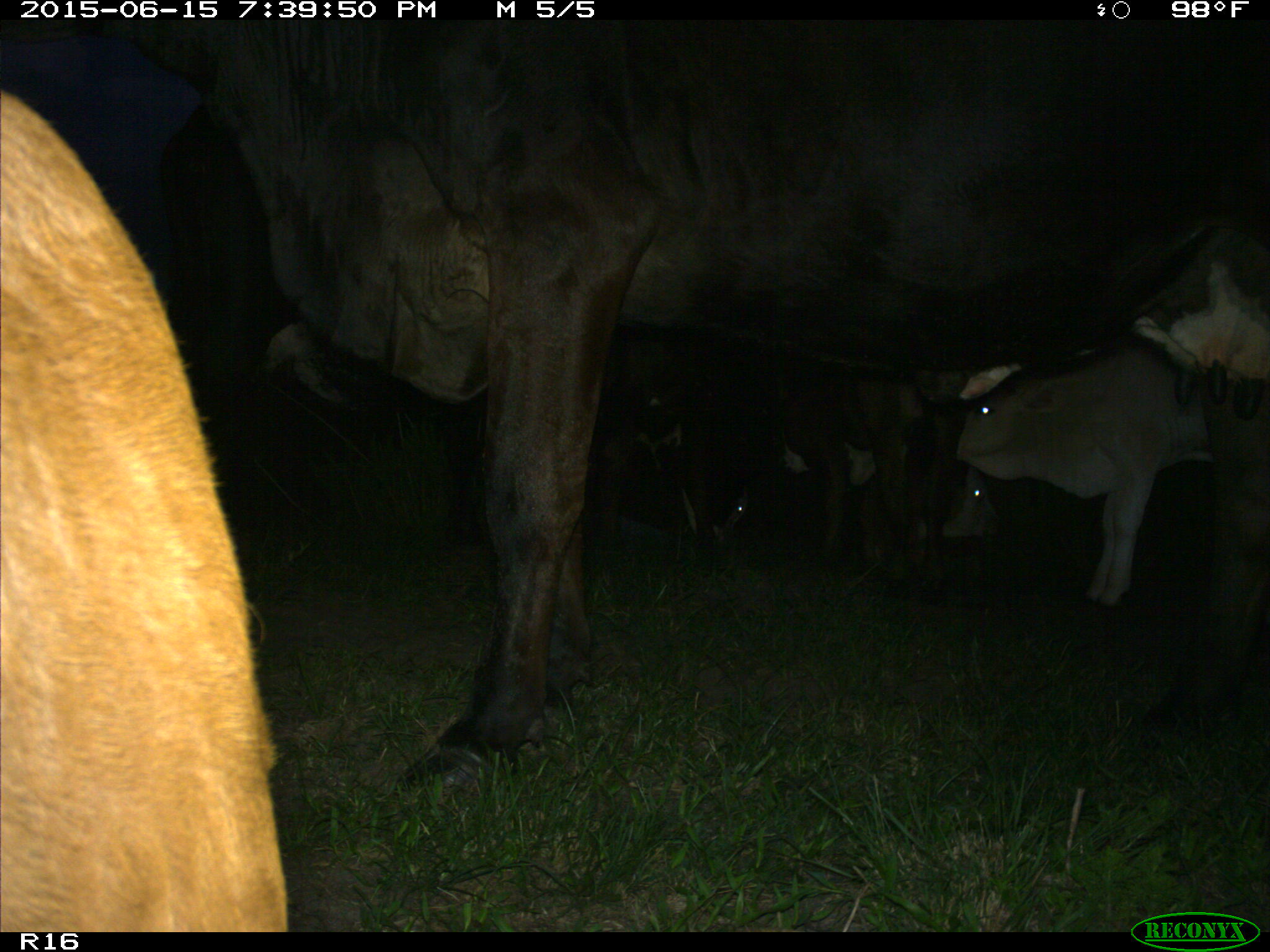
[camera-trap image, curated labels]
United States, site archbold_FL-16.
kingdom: Animalia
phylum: Chordata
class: Mammalia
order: Artiodactyla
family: Bovidae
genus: Bos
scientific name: Bos taurus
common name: domestic cow